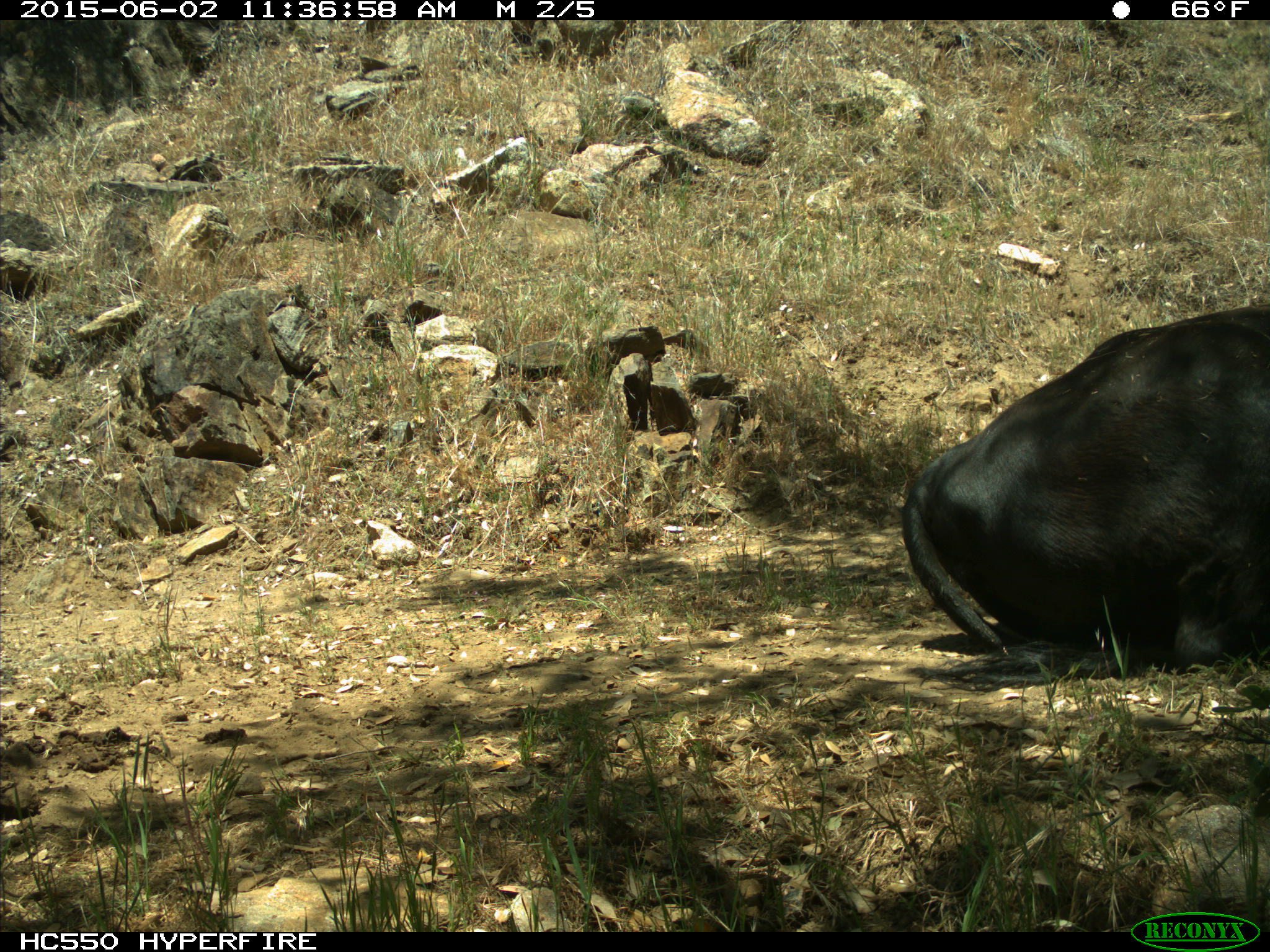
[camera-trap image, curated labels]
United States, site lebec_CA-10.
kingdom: Animalia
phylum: Chordata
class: Mammalia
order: Artiodactyla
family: Bovidae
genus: Bos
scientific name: Bos taurus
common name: domestic cow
Bos taurus (domestic cow).